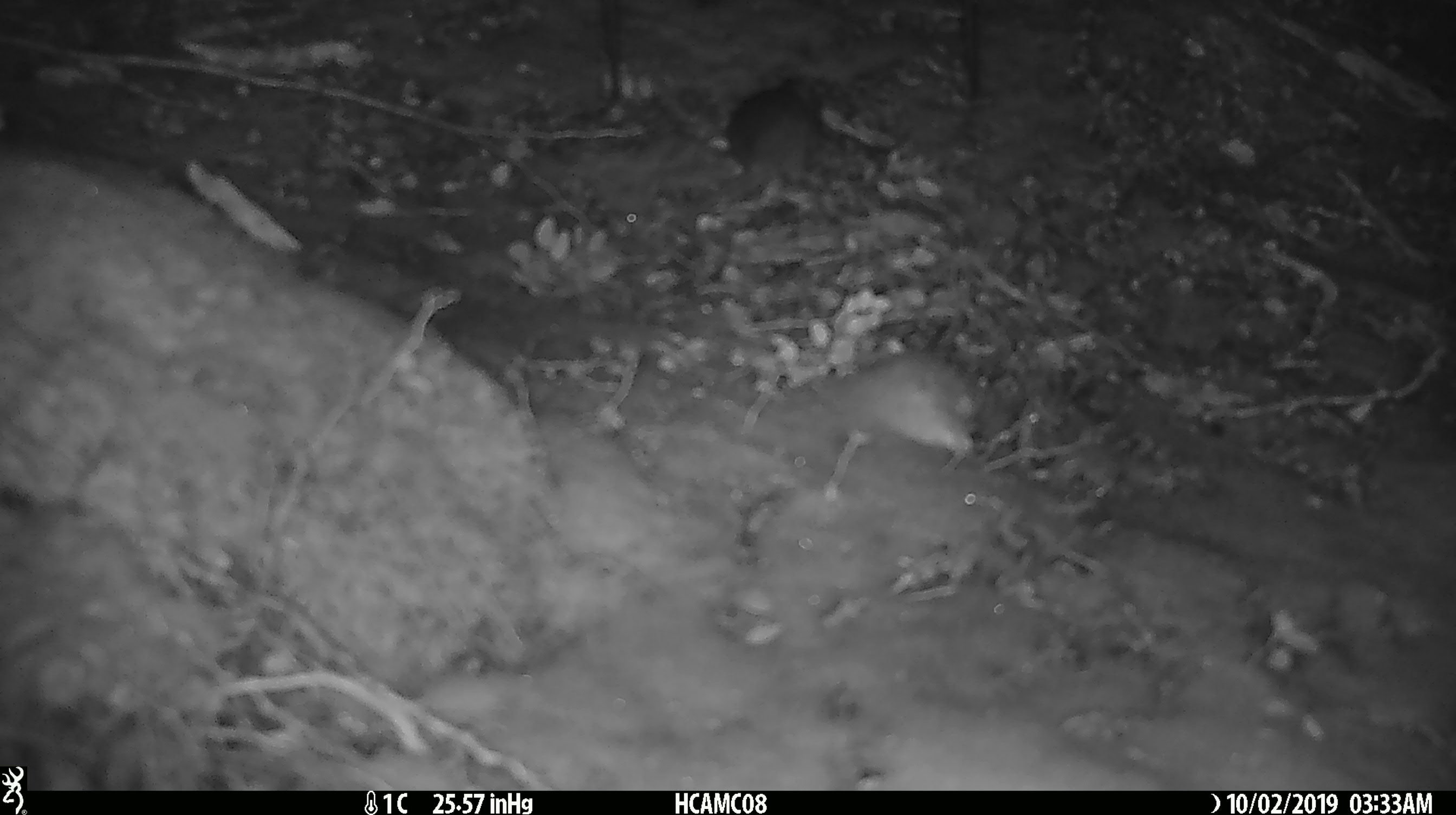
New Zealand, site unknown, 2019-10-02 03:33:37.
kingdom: Animalia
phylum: Chordata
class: Mammalia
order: Rodentia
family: Muridae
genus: Mus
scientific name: Mus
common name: mouse